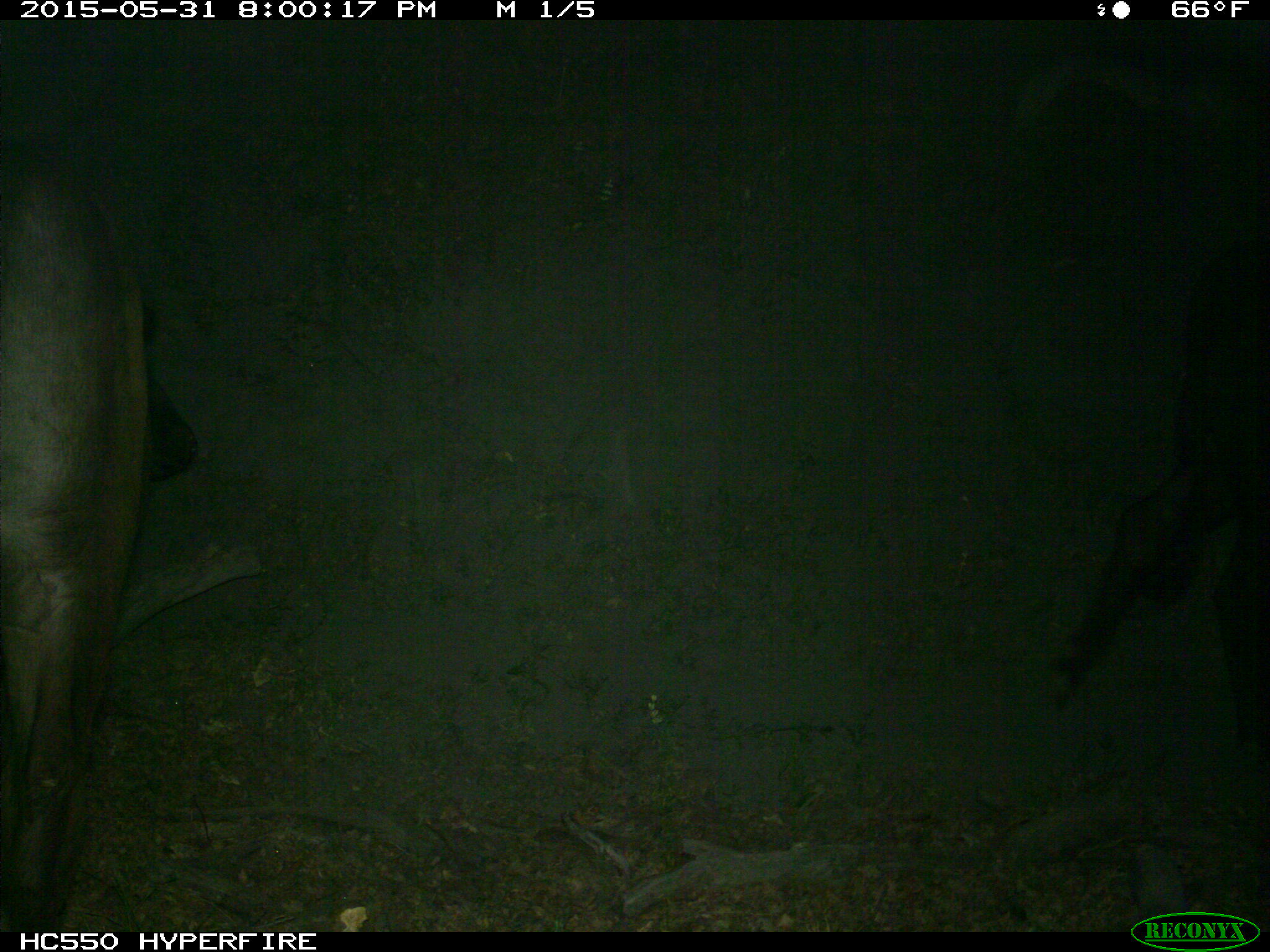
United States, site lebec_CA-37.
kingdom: Animalia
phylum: Chordata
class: Mammalia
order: Artiodactyla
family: Bovidae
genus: Bos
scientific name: Bos taurus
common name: domestic cow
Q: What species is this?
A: Bos taurus (domestic cow).